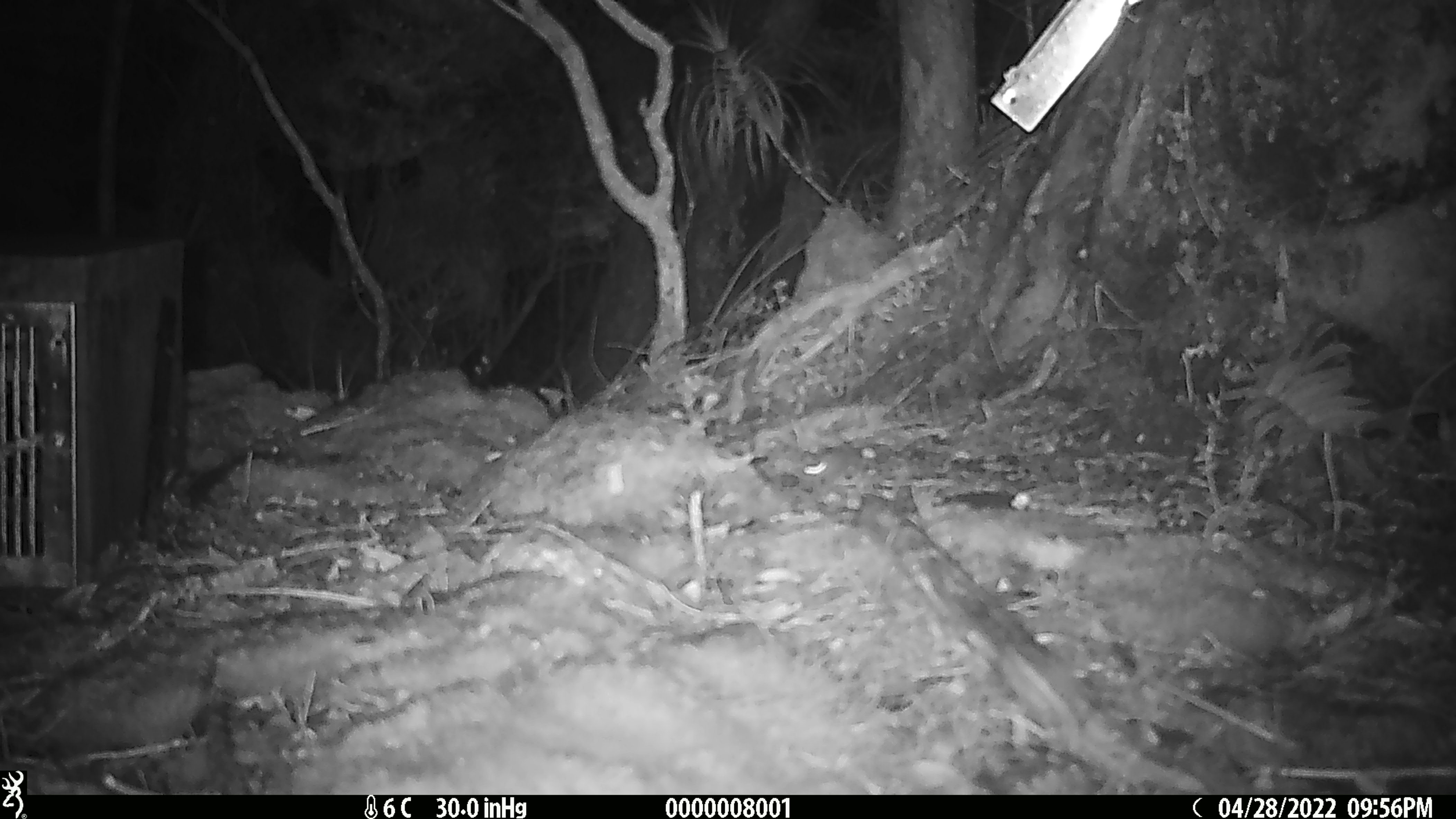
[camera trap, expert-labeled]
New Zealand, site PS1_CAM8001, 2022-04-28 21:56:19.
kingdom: Animalia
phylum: Chordata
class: Mammalia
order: Rodentia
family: Muridae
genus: Mus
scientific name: Mus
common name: mouse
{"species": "mouse (Mus)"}